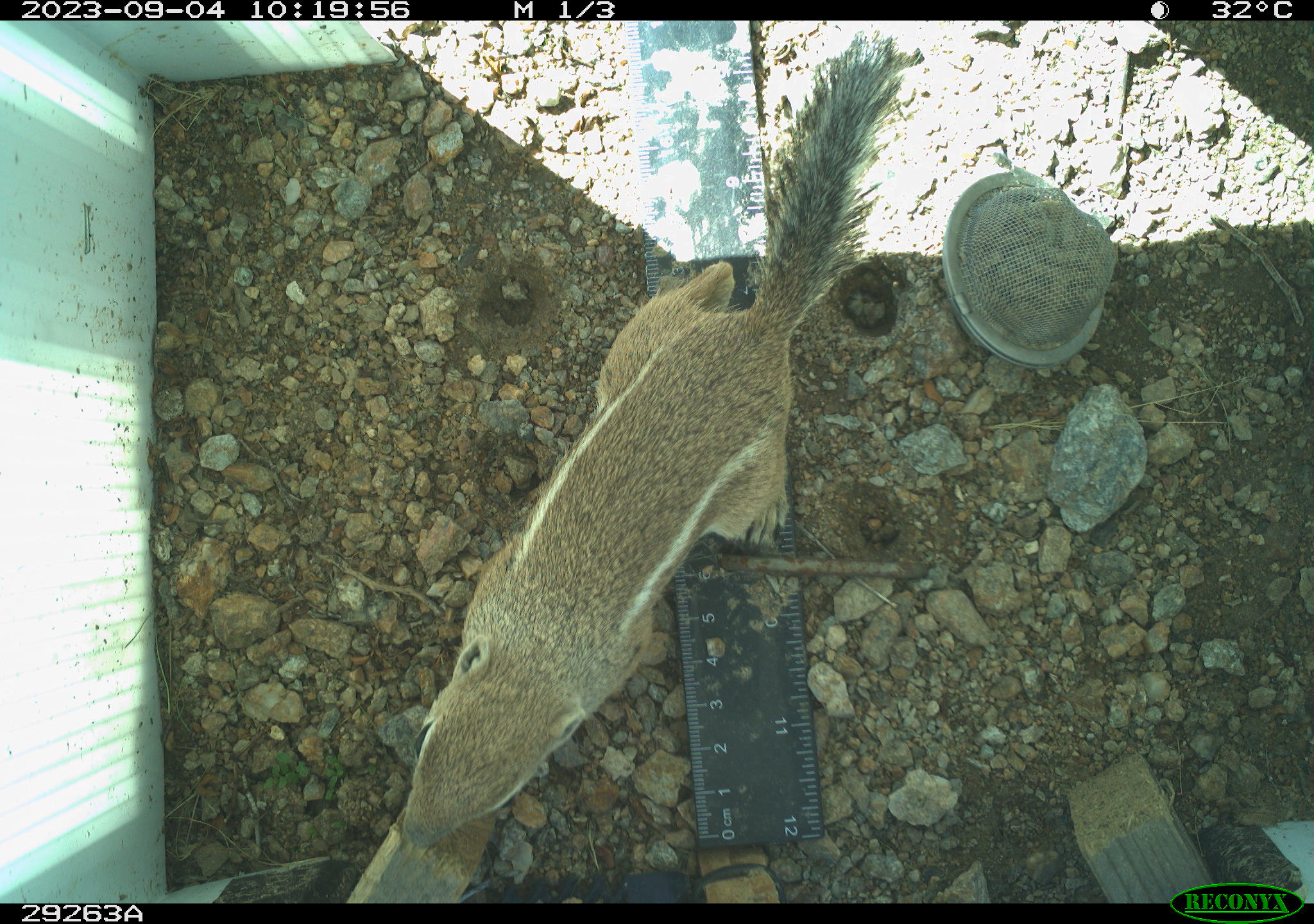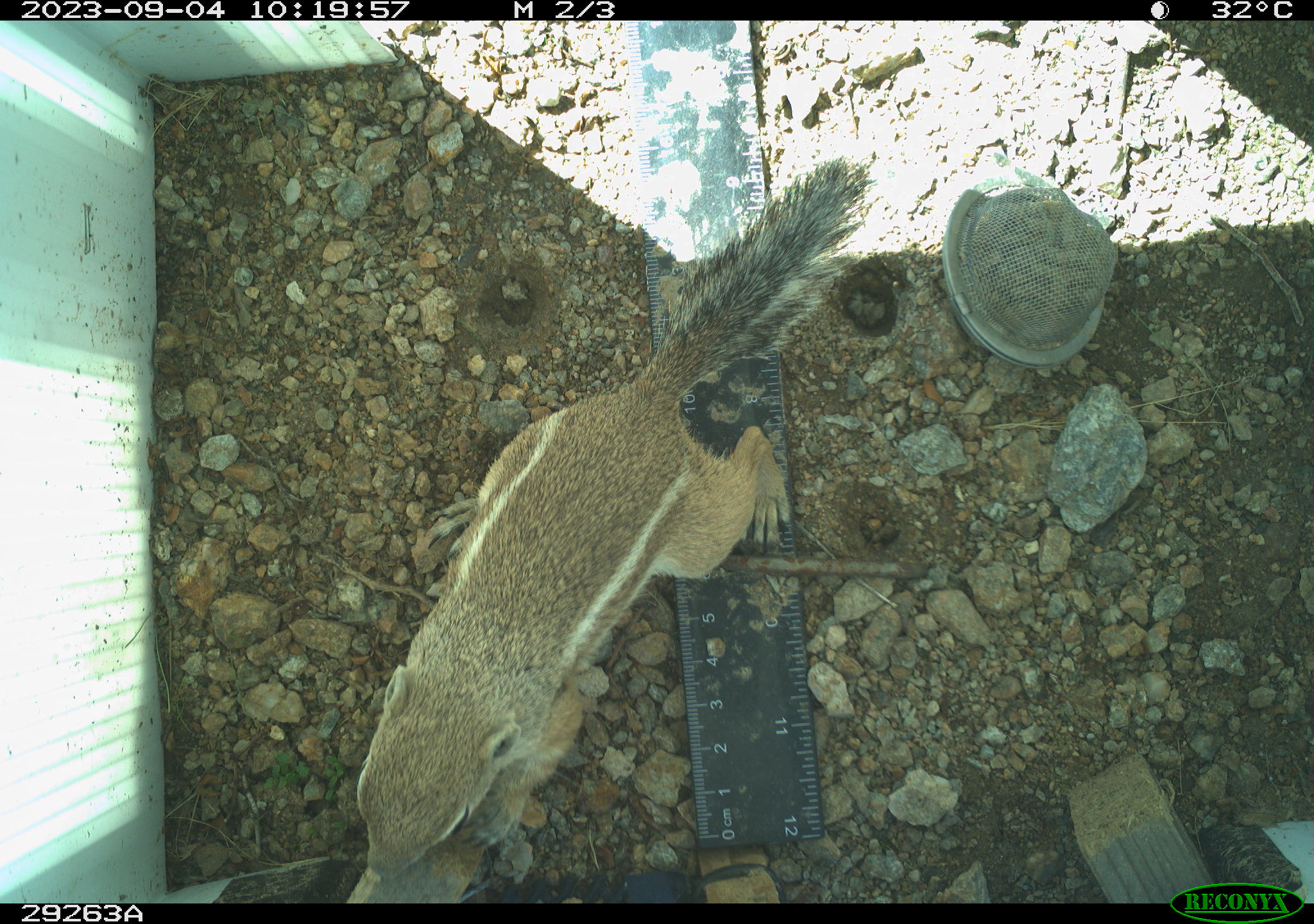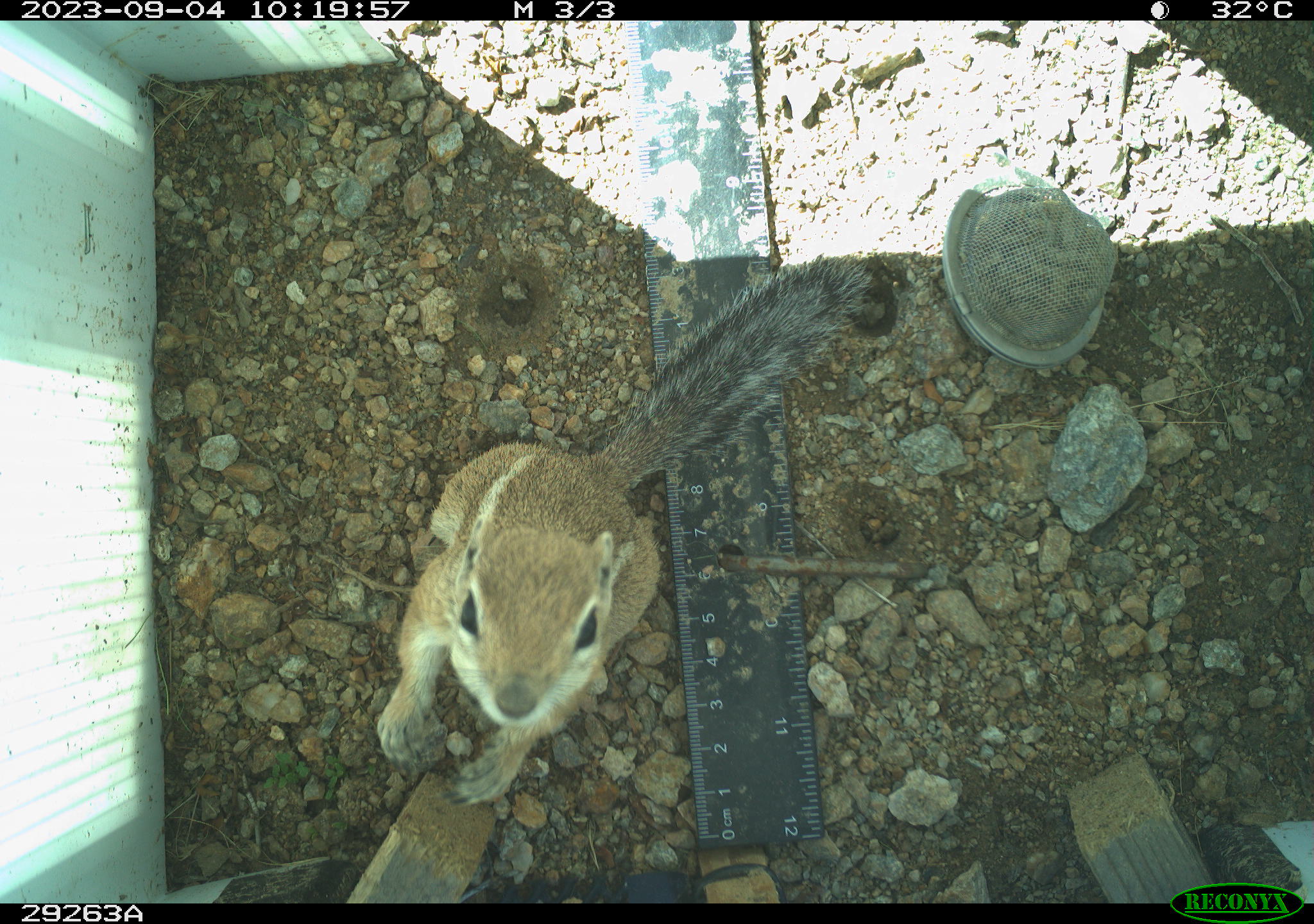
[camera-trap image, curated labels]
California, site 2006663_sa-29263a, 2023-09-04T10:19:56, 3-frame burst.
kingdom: Animalia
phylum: Chordata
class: Mammalia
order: Rodentia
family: Sciuridae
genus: Ammospermophilus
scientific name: Ammospermophilus leucurus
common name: white-tailed antelope squirrel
White-tailed antelope squirrel (Ammospermophilus leucurus).